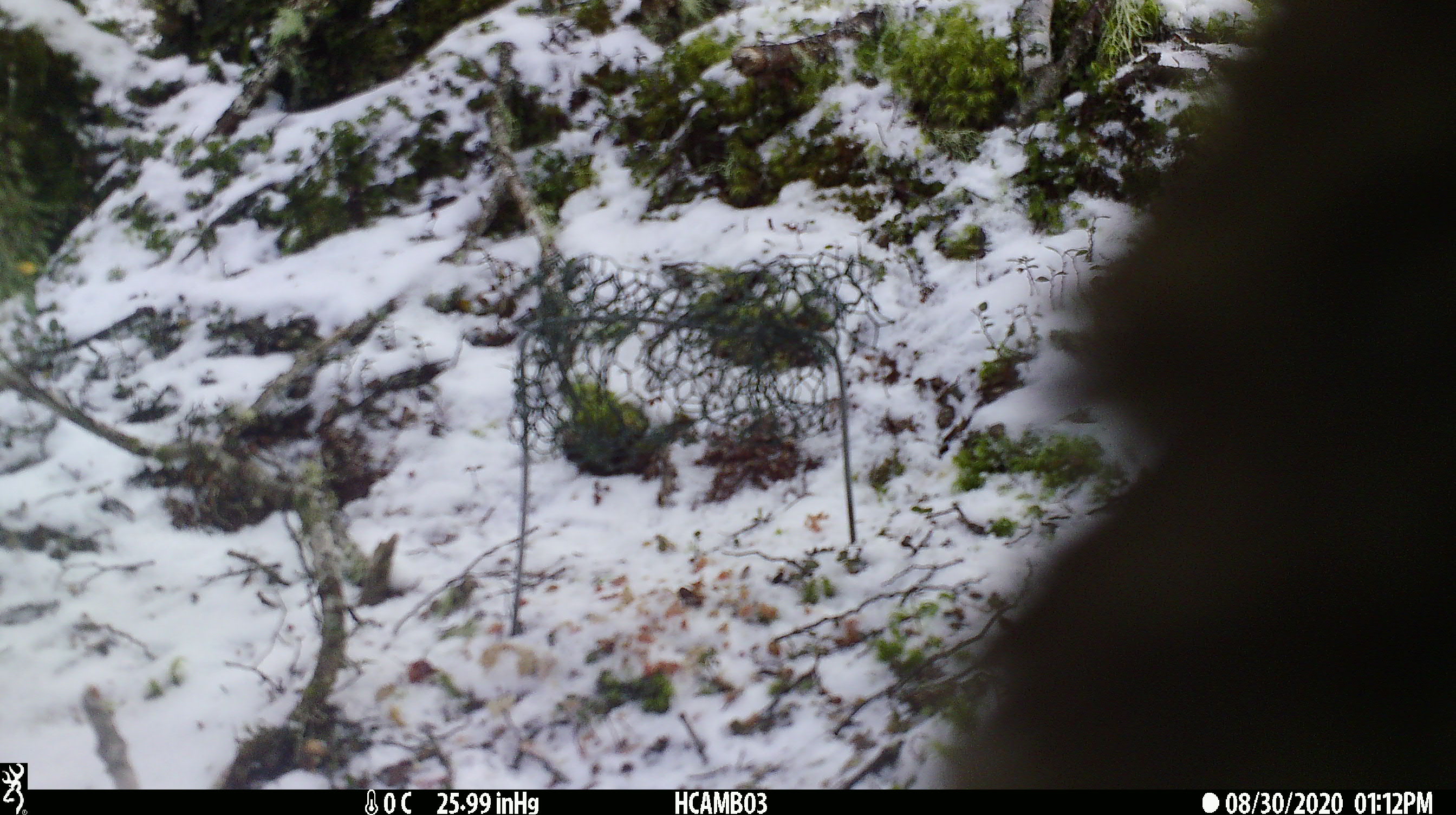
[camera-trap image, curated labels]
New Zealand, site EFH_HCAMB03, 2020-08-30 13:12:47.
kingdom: Animalia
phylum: Chordata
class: Aves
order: Psittaciformes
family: Strigopidae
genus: Nestor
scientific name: Nestor notabilis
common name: kea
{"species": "kea (Nestor notabilis)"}